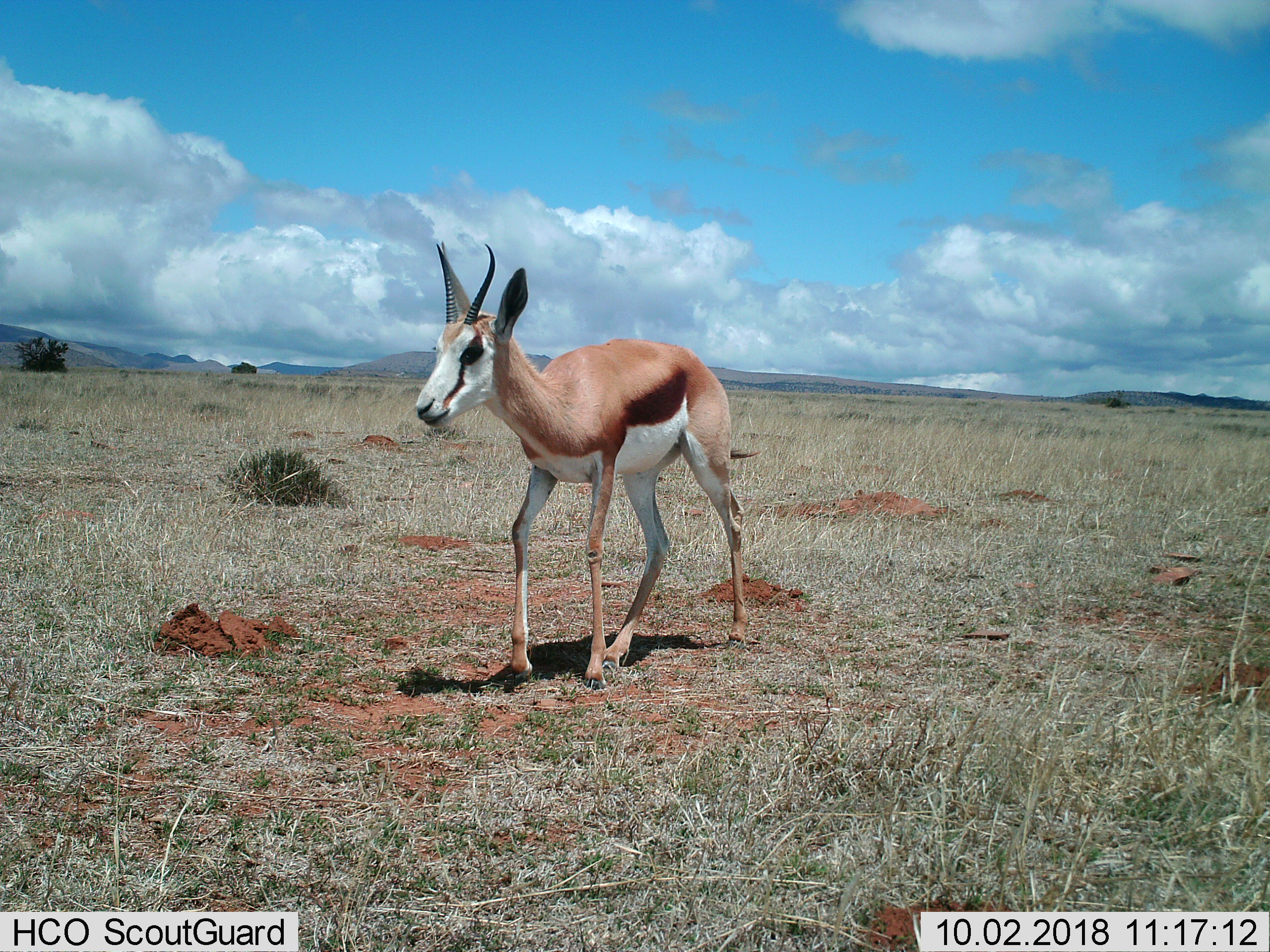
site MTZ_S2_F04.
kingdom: Animalia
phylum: Chordata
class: Mammalia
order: Artiodactyla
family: Bovidae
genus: Antidorcas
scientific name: Antidorcas marsupialis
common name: springbok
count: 1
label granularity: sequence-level